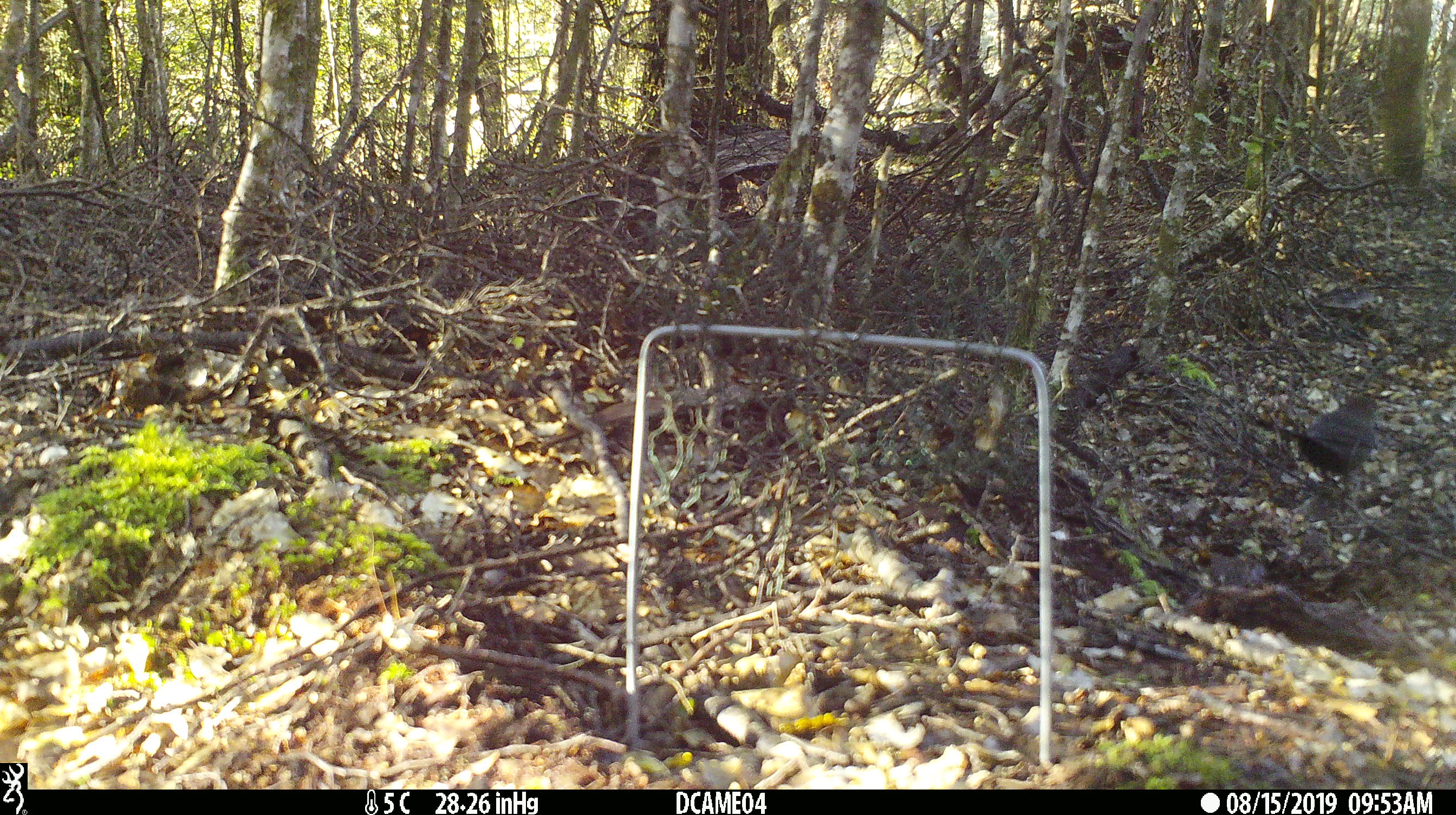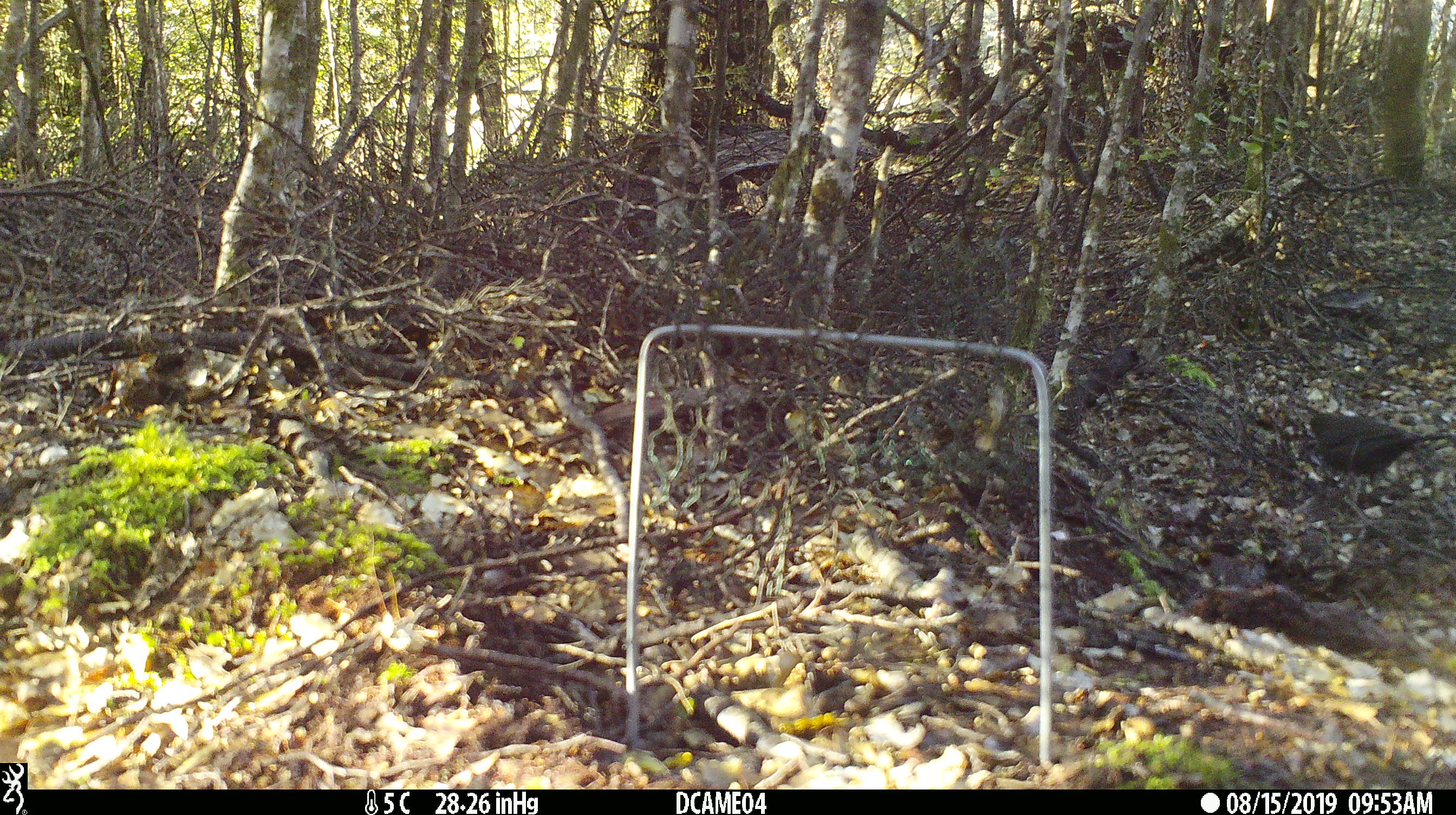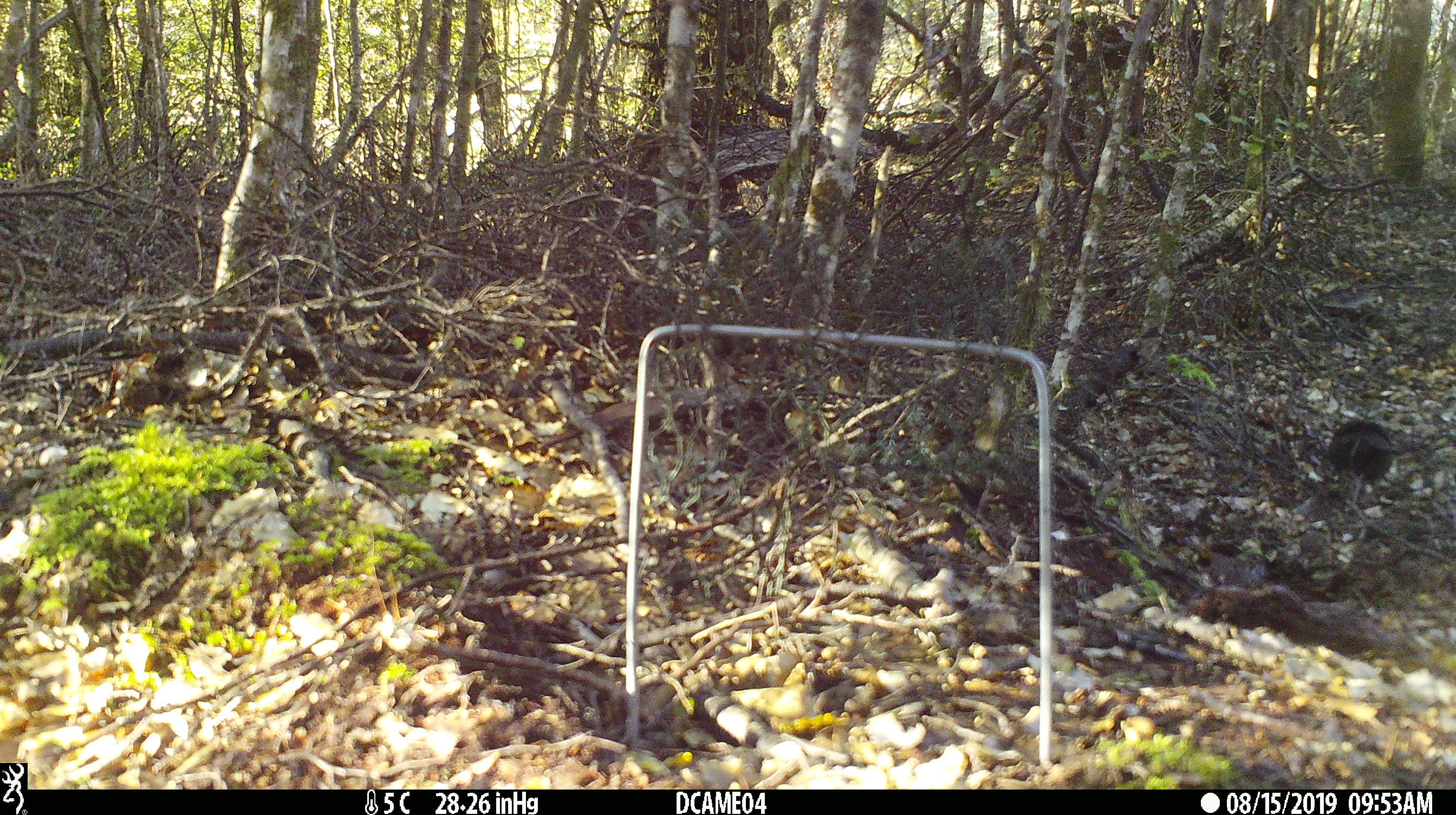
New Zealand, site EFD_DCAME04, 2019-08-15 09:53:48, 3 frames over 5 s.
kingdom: Animalia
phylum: Chordata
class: Aves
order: Passeriformes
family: Turdidae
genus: Turdus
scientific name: Turdus merula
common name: eurasian blackbird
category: blackbird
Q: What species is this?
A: Blackbird (eurasian blackbird) (Turdus merula).